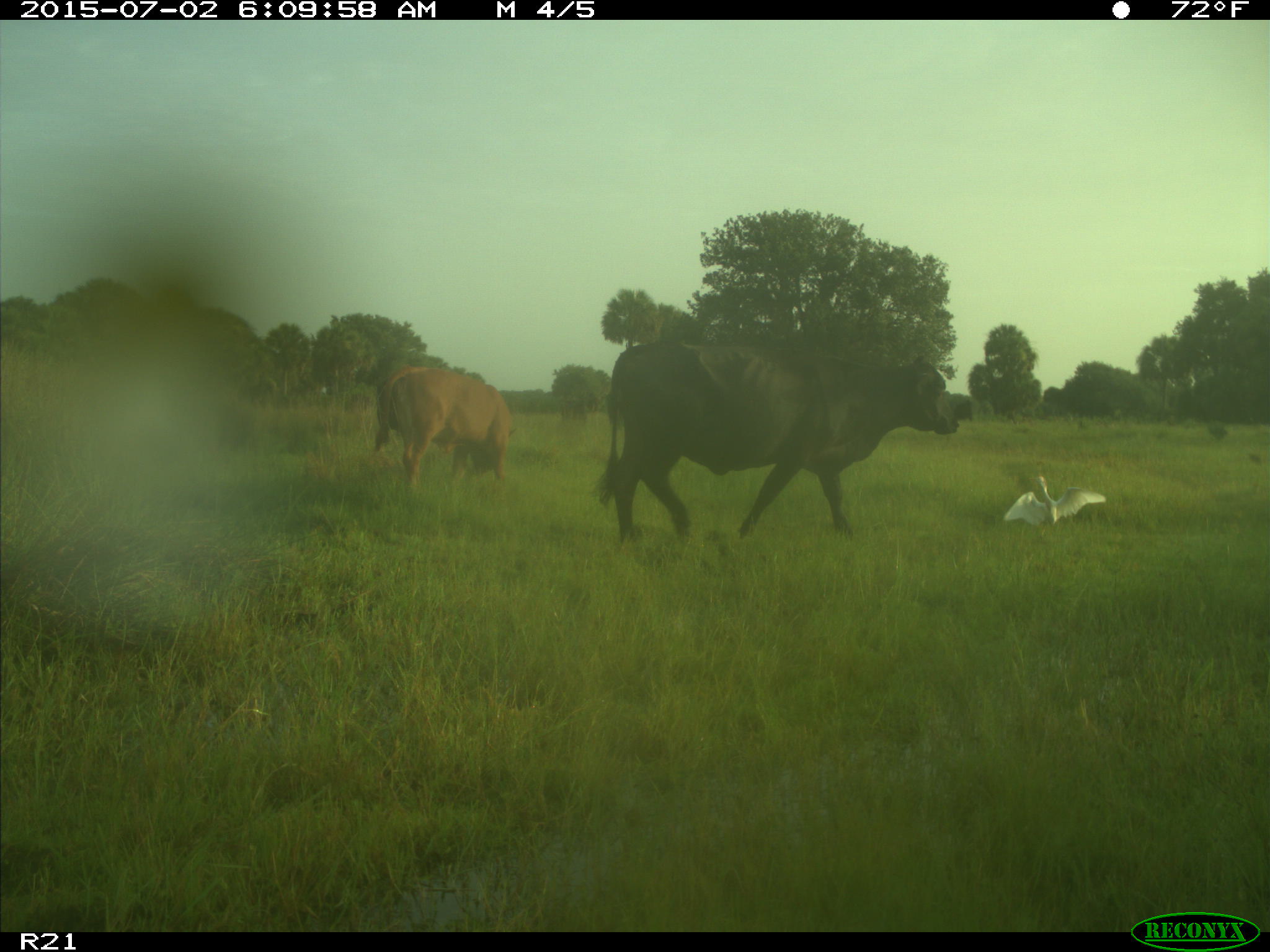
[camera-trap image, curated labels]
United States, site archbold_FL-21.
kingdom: Animalia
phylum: Chordata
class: Mammalia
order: Artiodactyla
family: Bovidae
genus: Bos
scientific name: Bos taurus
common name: domestic cow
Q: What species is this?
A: Bos taurus (domestic cow).